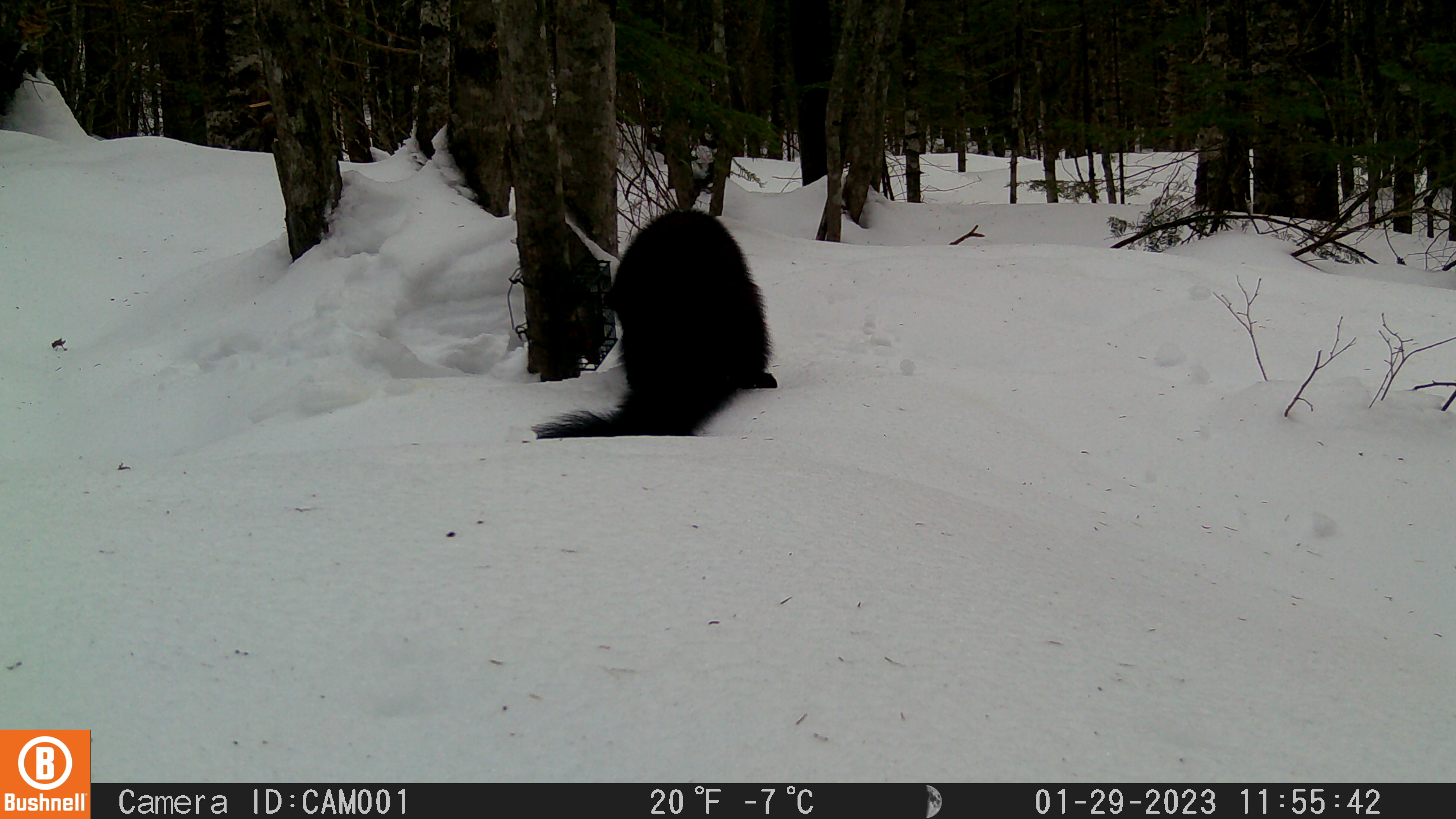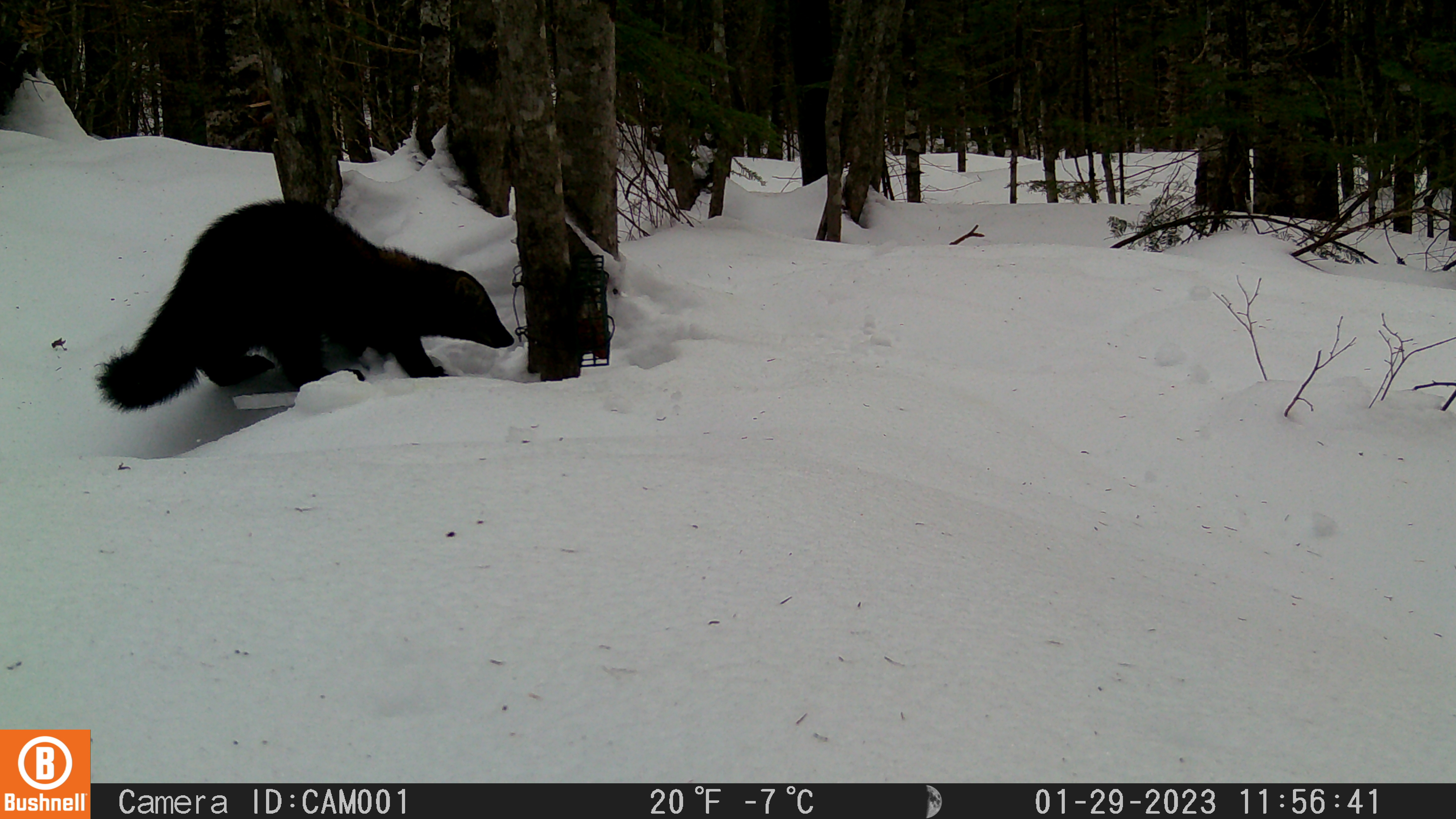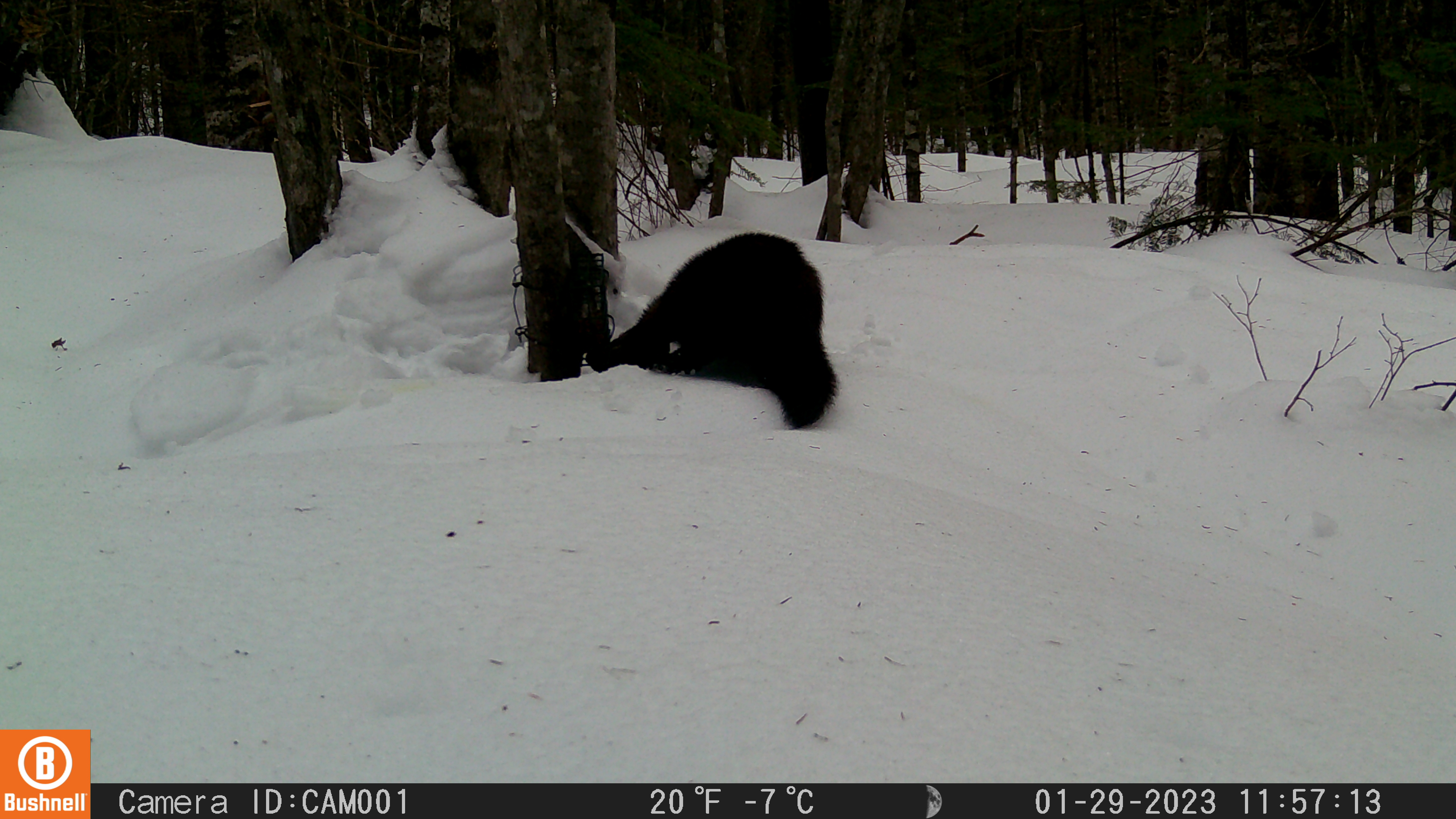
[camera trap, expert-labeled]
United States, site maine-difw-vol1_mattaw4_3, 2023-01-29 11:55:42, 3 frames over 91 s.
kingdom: Animalia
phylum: Chordata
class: Mammalia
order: Carnivora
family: Mustelidae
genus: Pekania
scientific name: Pekania pennanti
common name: fisher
Fisher (Pekania pennanti).